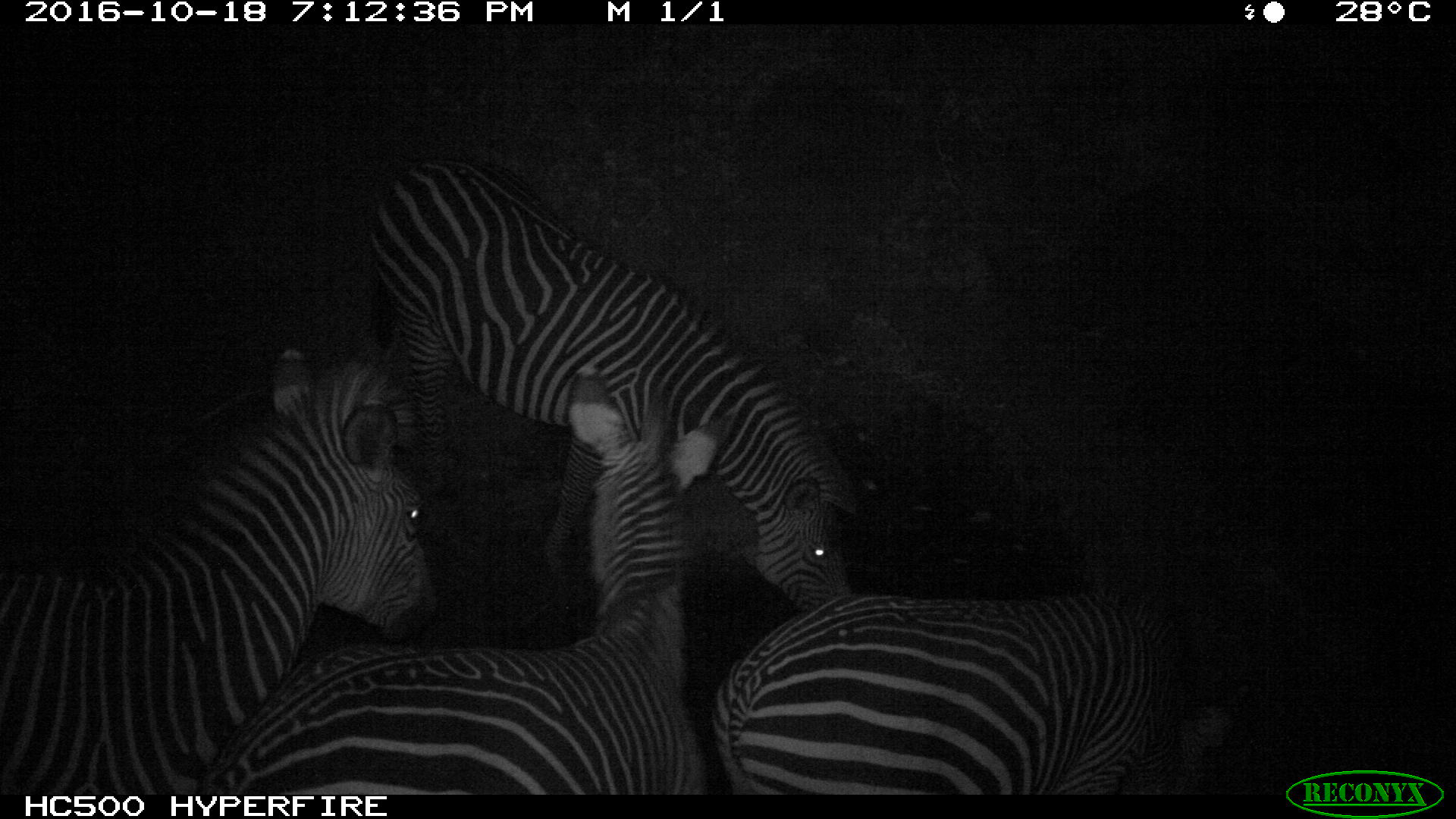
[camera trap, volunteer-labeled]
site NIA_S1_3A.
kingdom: Animalia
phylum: Chordata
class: Mammalia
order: Perissodactyla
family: Equidae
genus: Equus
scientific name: Equus quagga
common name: plains zebra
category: zebraplains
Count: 4.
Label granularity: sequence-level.